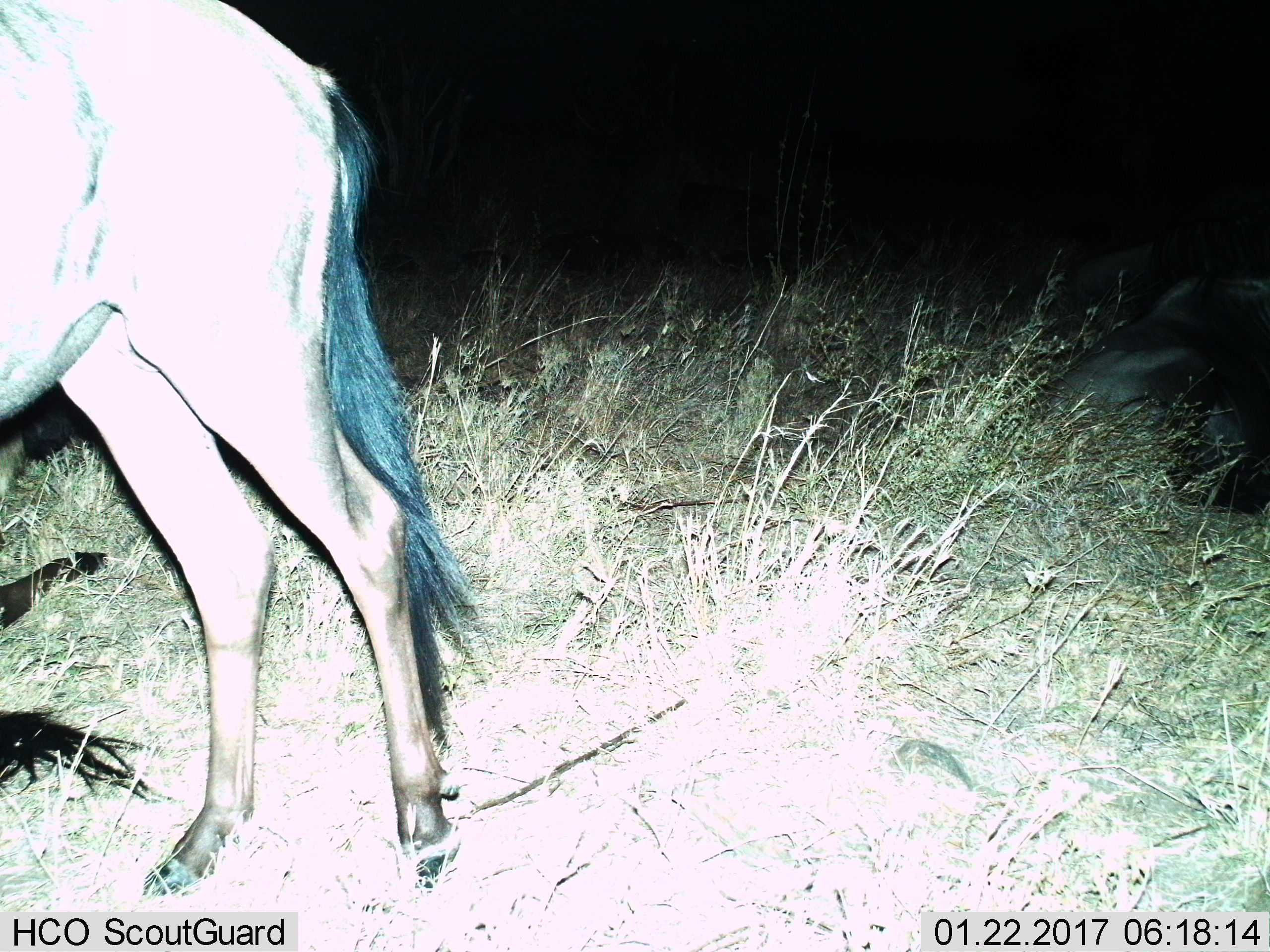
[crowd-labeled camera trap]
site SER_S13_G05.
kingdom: Animalia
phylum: Chordata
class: Mammalia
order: Artiodactyla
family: Bovidae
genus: Connochaetes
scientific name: Connochaetes taurinus taurinus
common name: blue wildebeest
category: wildebeestblue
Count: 2.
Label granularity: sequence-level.